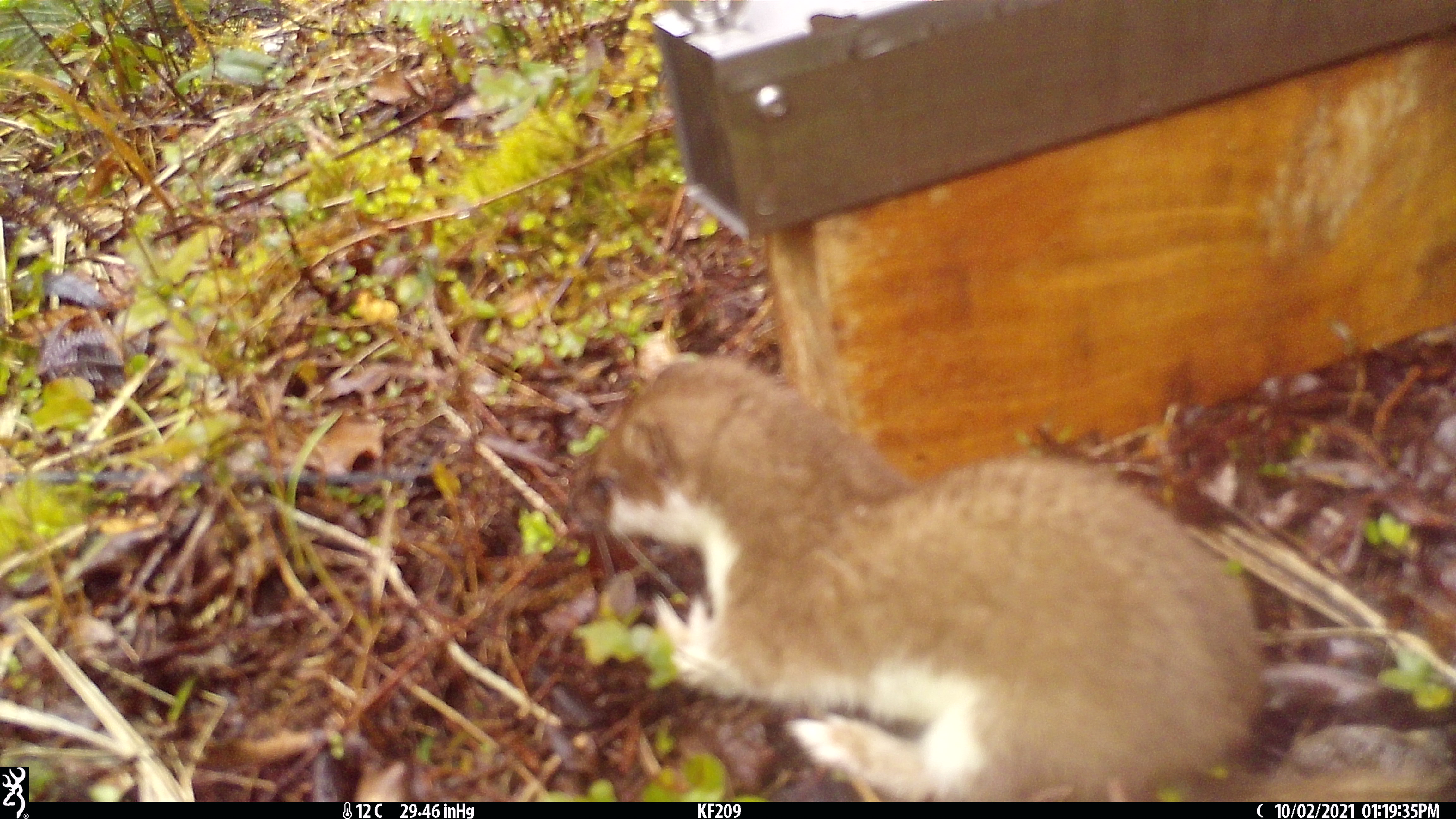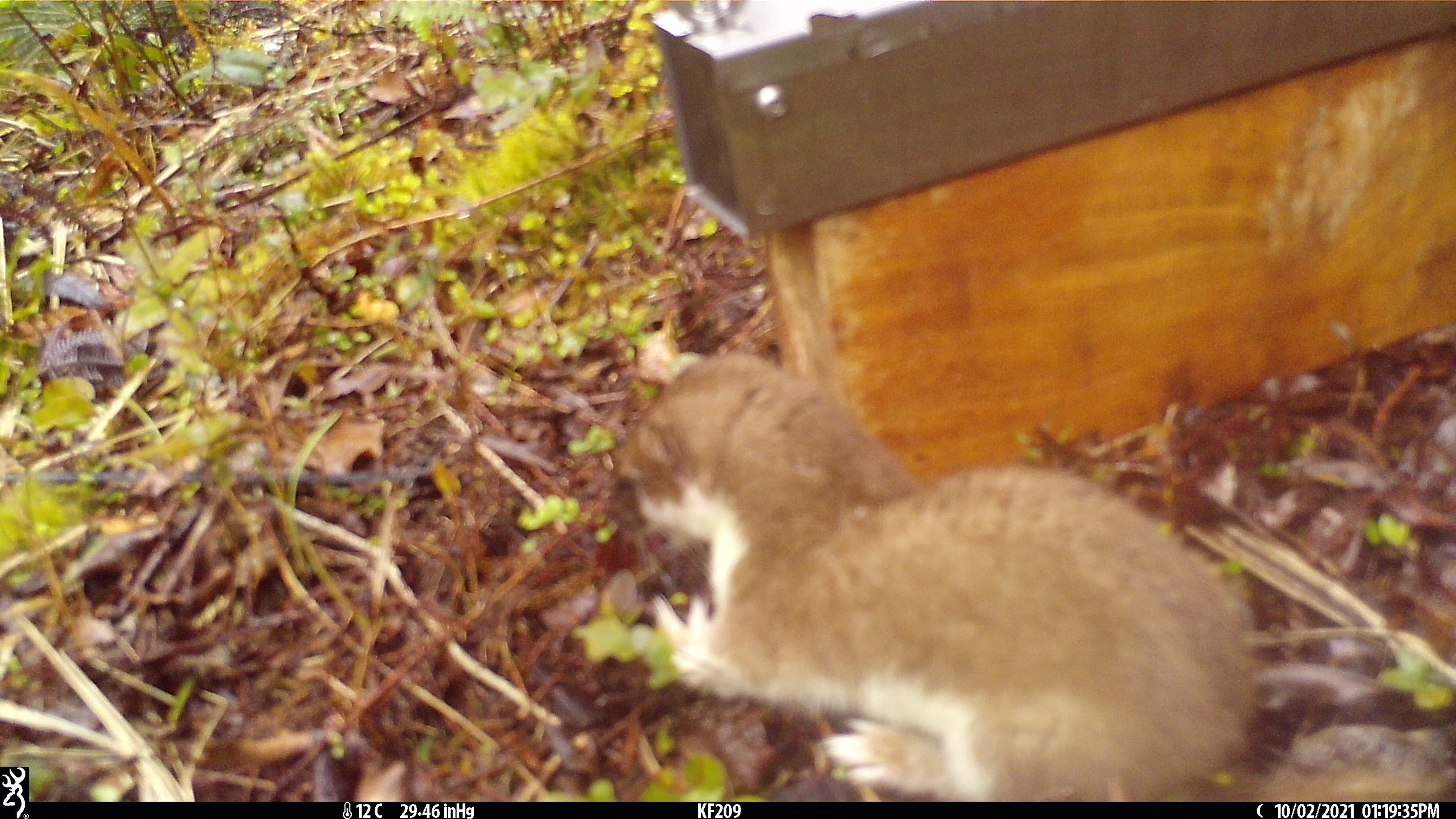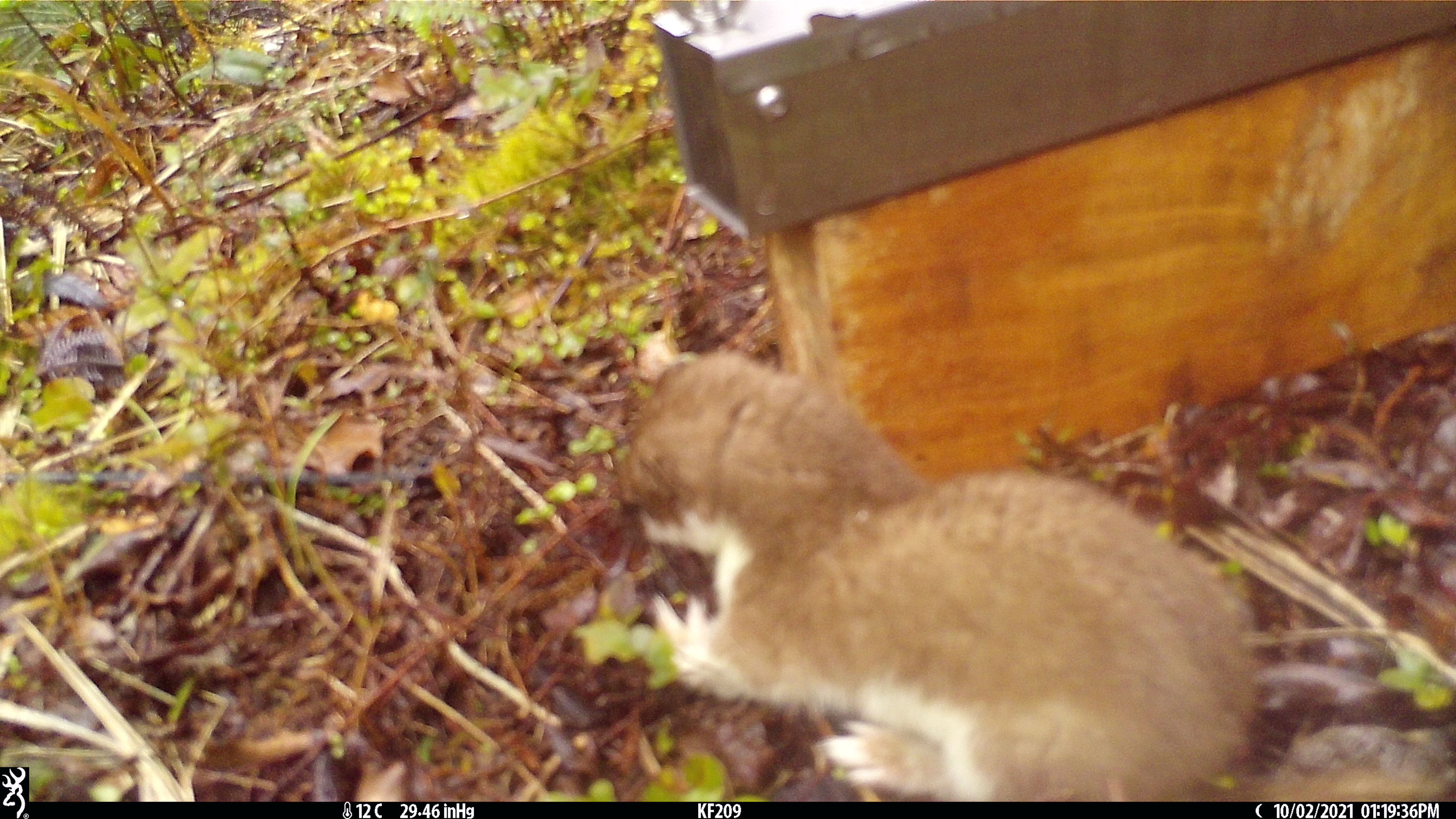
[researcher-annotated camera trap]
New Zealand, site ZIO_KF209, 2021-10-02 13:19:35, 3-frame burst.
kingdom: Animalia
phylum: Chordata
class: Mammalia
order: Carnivora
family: Mustelidae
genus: Mustela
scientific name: Mustela erminea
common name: stoat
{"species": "stoat (Mustela erminea)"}